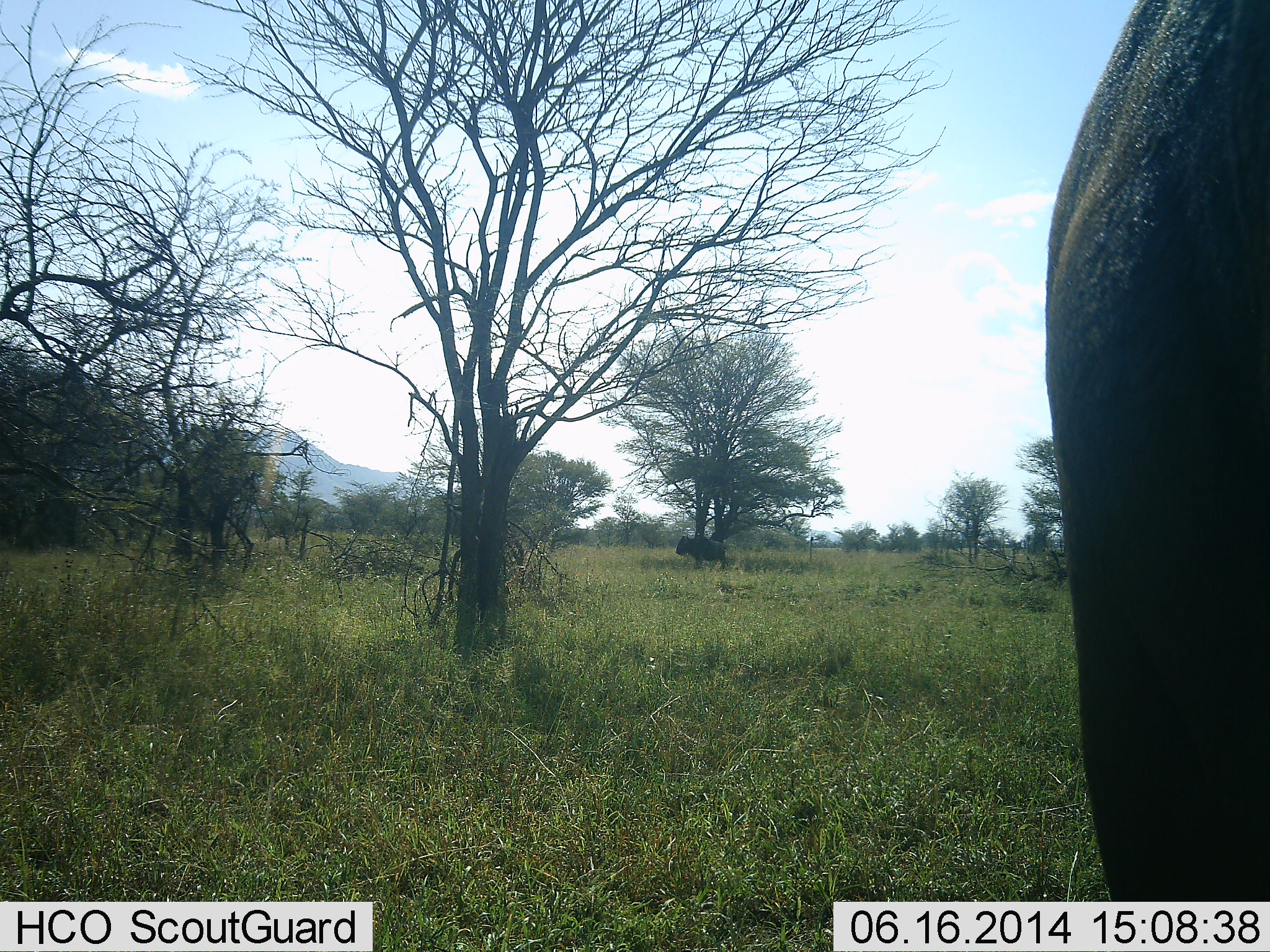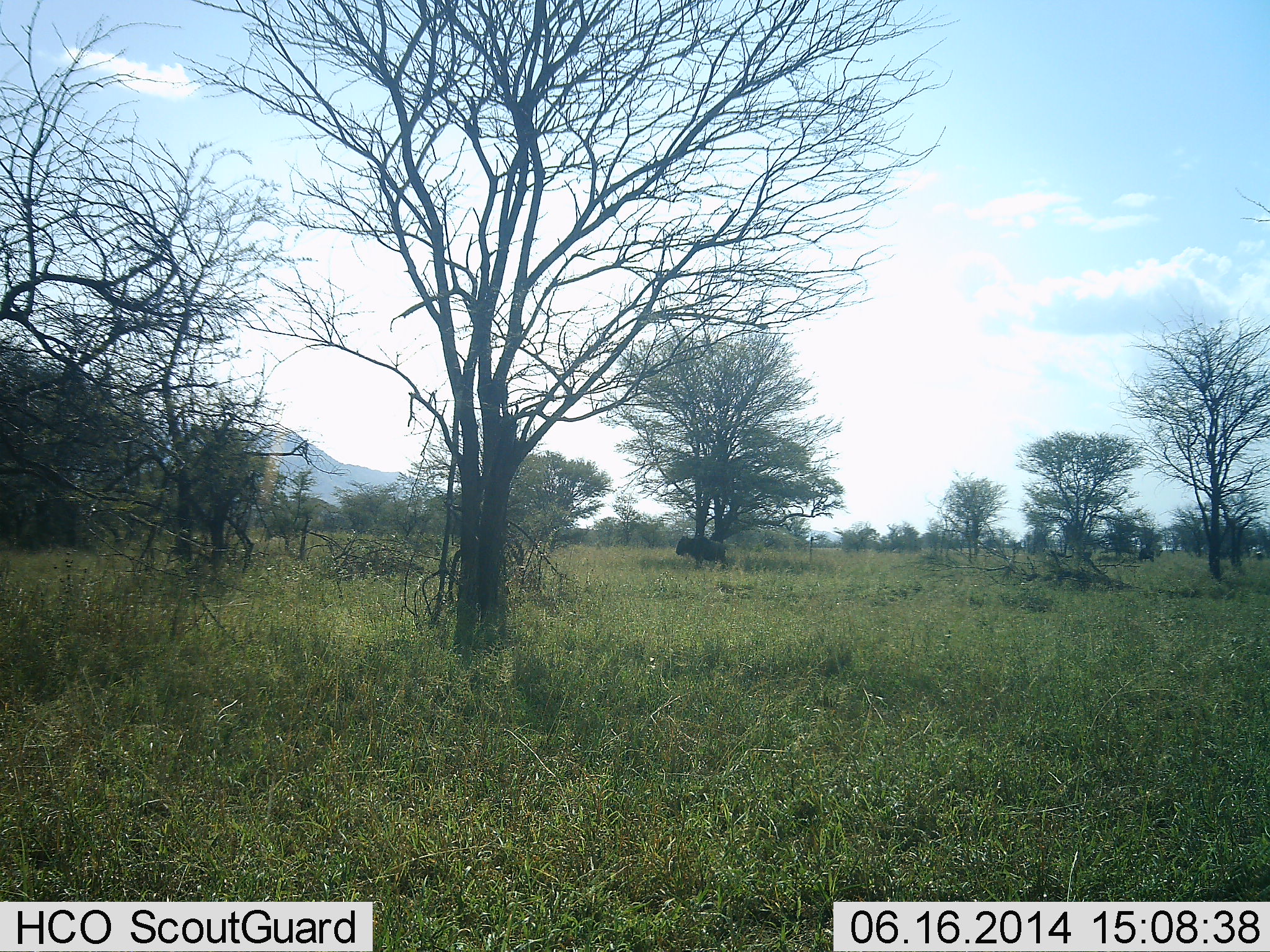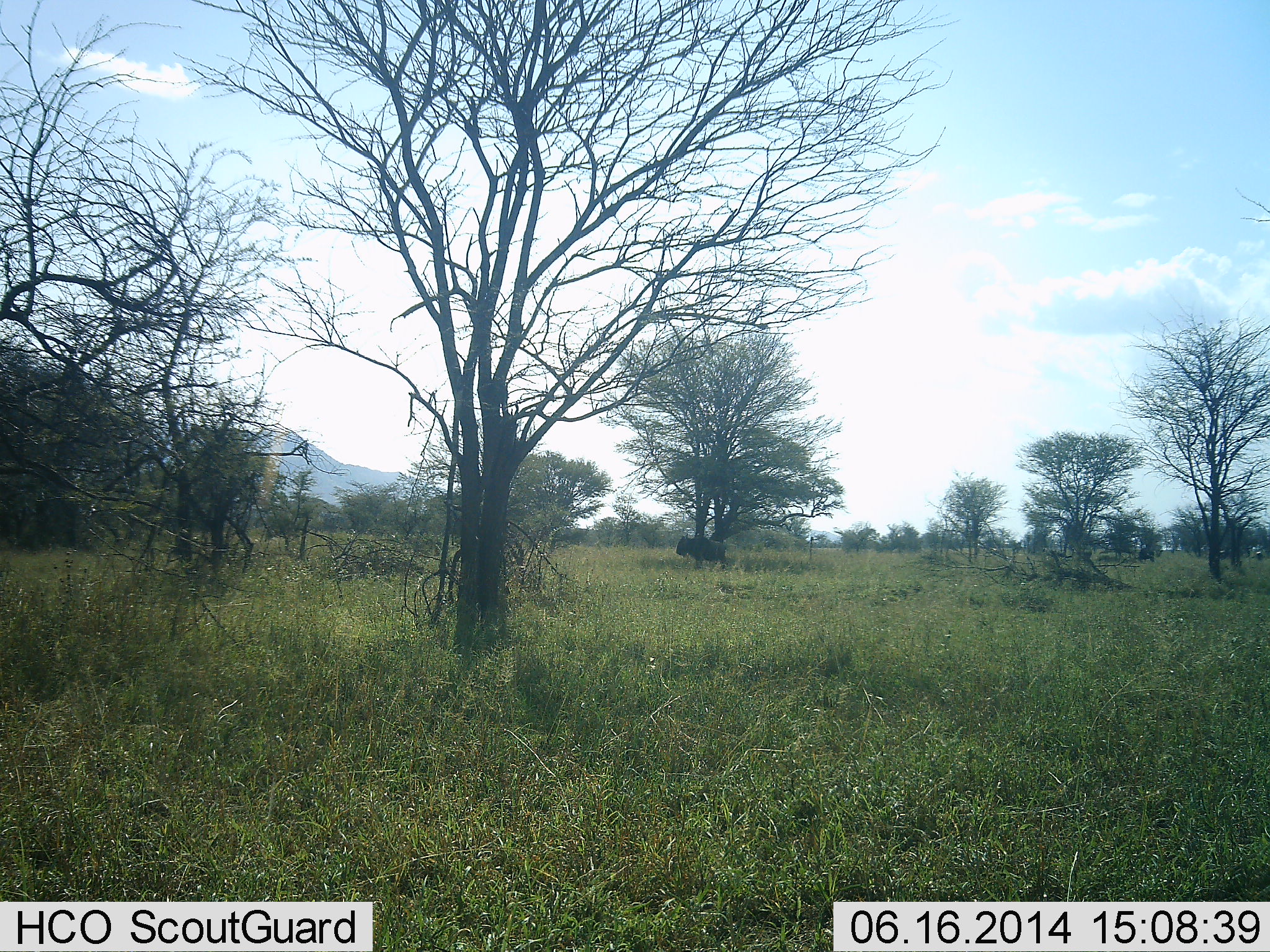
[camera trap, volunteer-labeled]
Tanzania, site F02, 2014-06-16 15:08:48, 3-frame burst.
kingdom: Animalia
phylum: Chordata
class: Mammalia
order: Artiodactyla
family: Bovidae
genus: Connochaetes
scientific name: Connochaetes taurinus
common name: blue wildebeest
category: wildebeest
Wildebeest (blue wildebeest) (Connochaetes taurinus), count 2. Behavior (volunteer vote fractions): standing 67%, resting 0%, moving 67%, interacting 0%. Young present (vote fraction): 0%. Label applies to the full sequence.